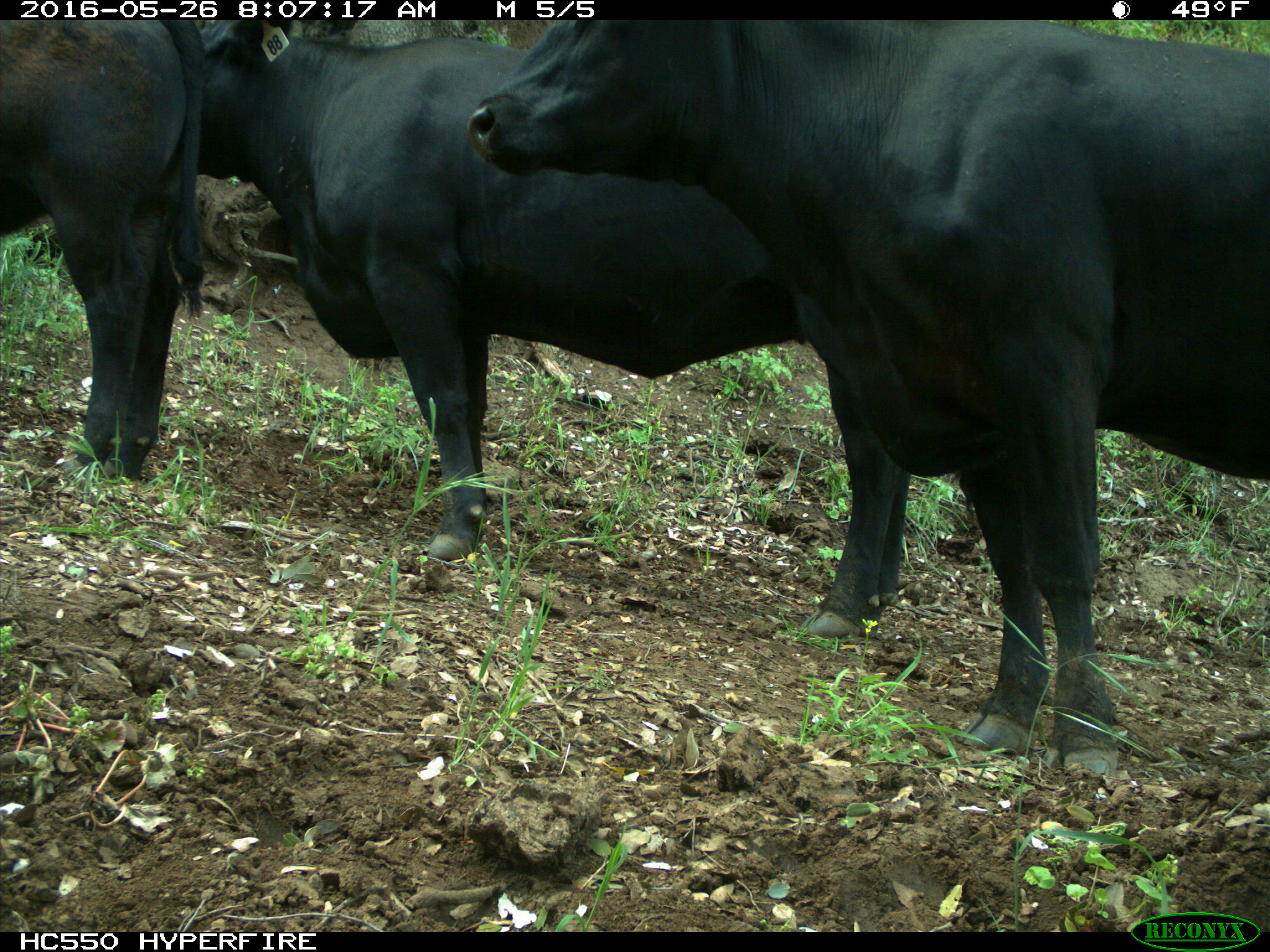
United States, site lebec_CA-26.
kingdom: Animalia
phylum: Chordata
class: Mammalia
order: Artiodactyla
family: Bovidae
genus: Bos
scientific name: Bos taurus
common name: domestic cow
Bos taurus (domestic cow).